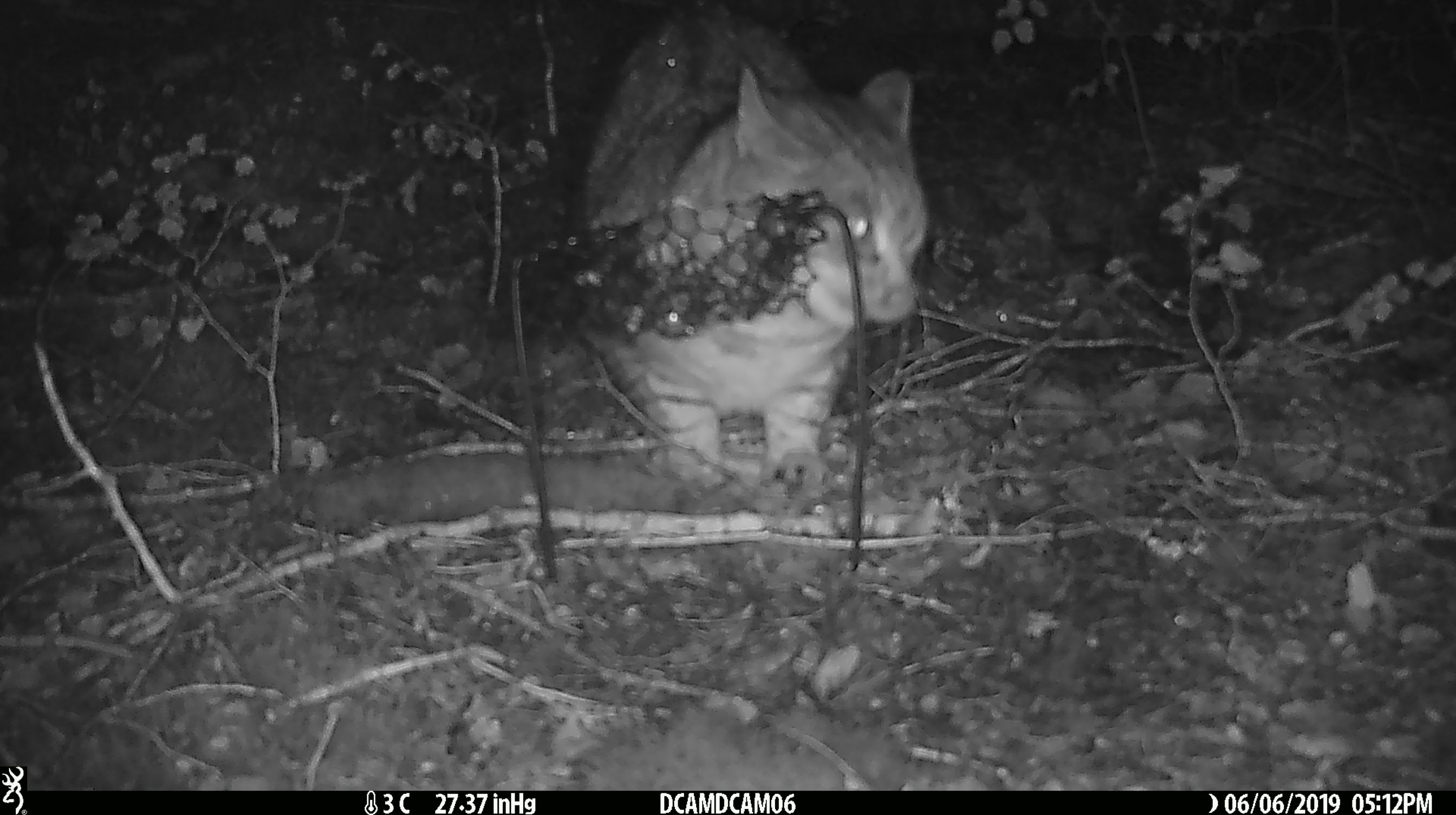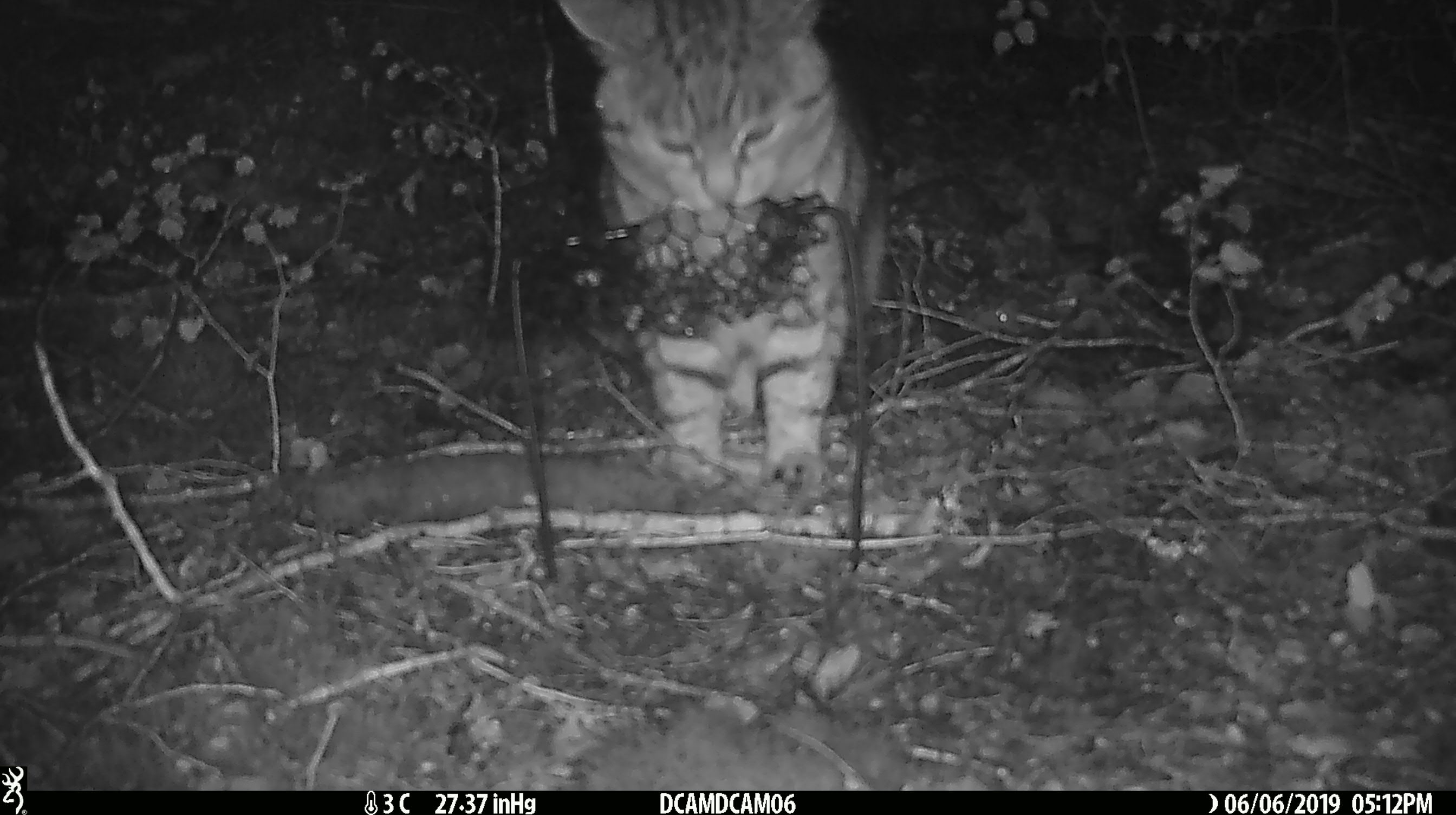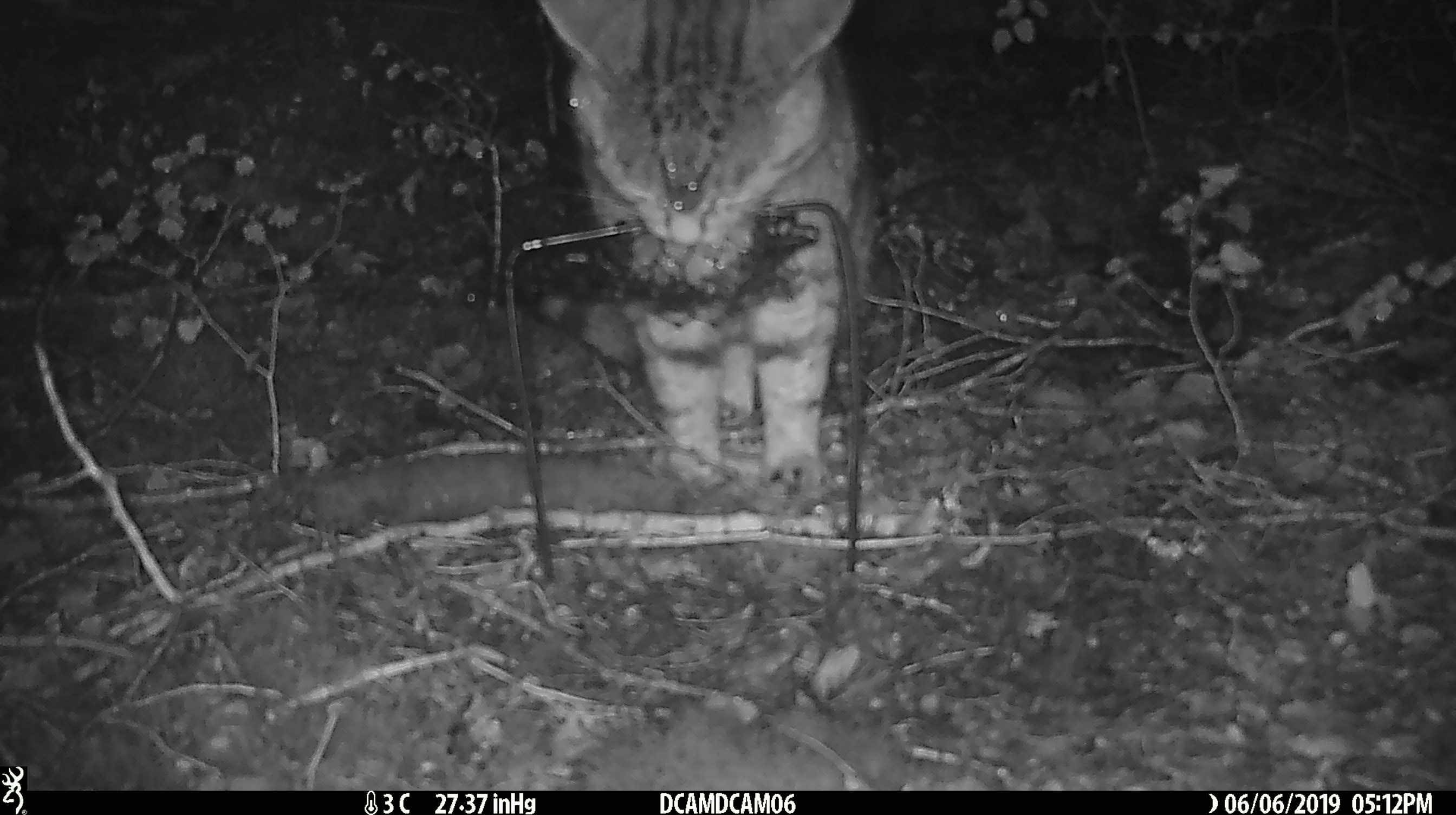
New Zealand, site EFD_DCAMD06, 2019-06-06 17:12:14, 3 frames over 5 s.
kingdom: Animalia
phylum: Chordata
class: Mammalia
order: Carnivora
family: Felidae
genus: Felis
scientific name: Felis catus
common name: domestic cat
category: cat